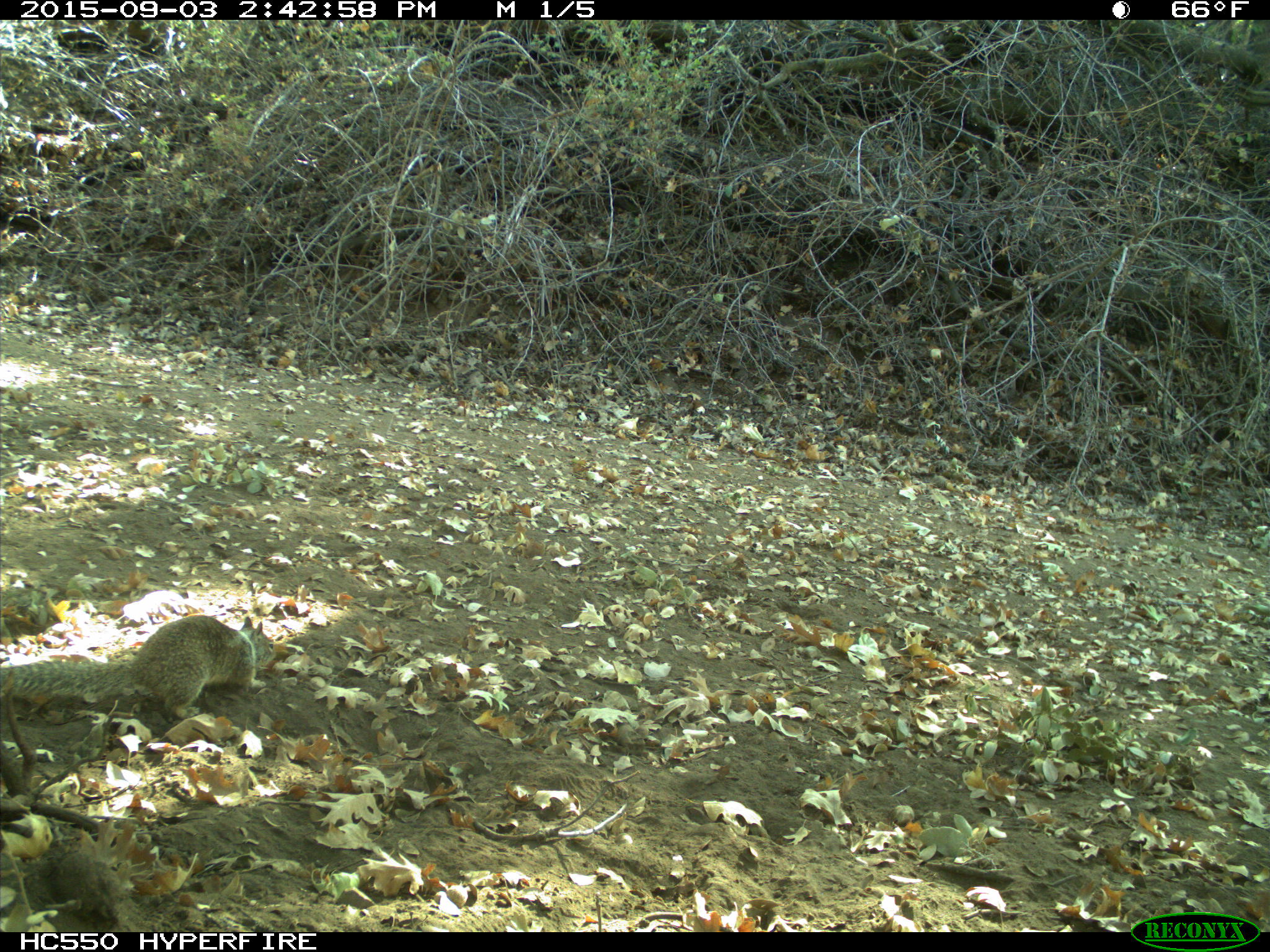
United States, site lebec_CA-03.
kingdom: Animalia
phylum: Chordata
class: Mammalia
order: Rodentia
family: Sciuridae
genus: Otospermophilus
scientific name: Otospermophilus beecheyi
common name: california ground squirrel